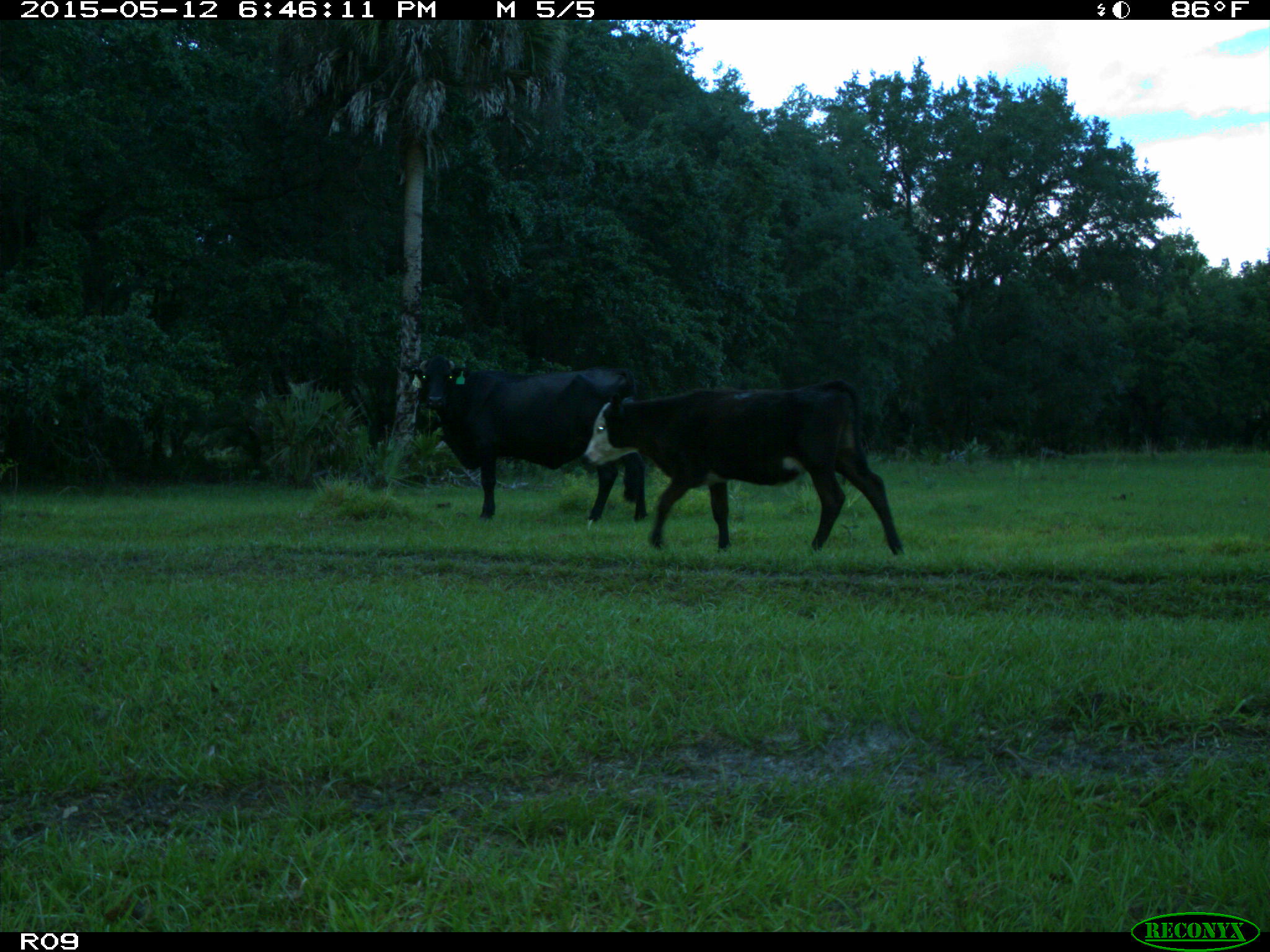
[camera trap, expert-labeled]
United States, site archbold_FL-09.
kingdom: Animalia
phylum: Chordata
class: Mammalia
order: Artiodactyla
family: Bovidae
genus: Bos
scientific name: Bos taurus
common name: domestic cow